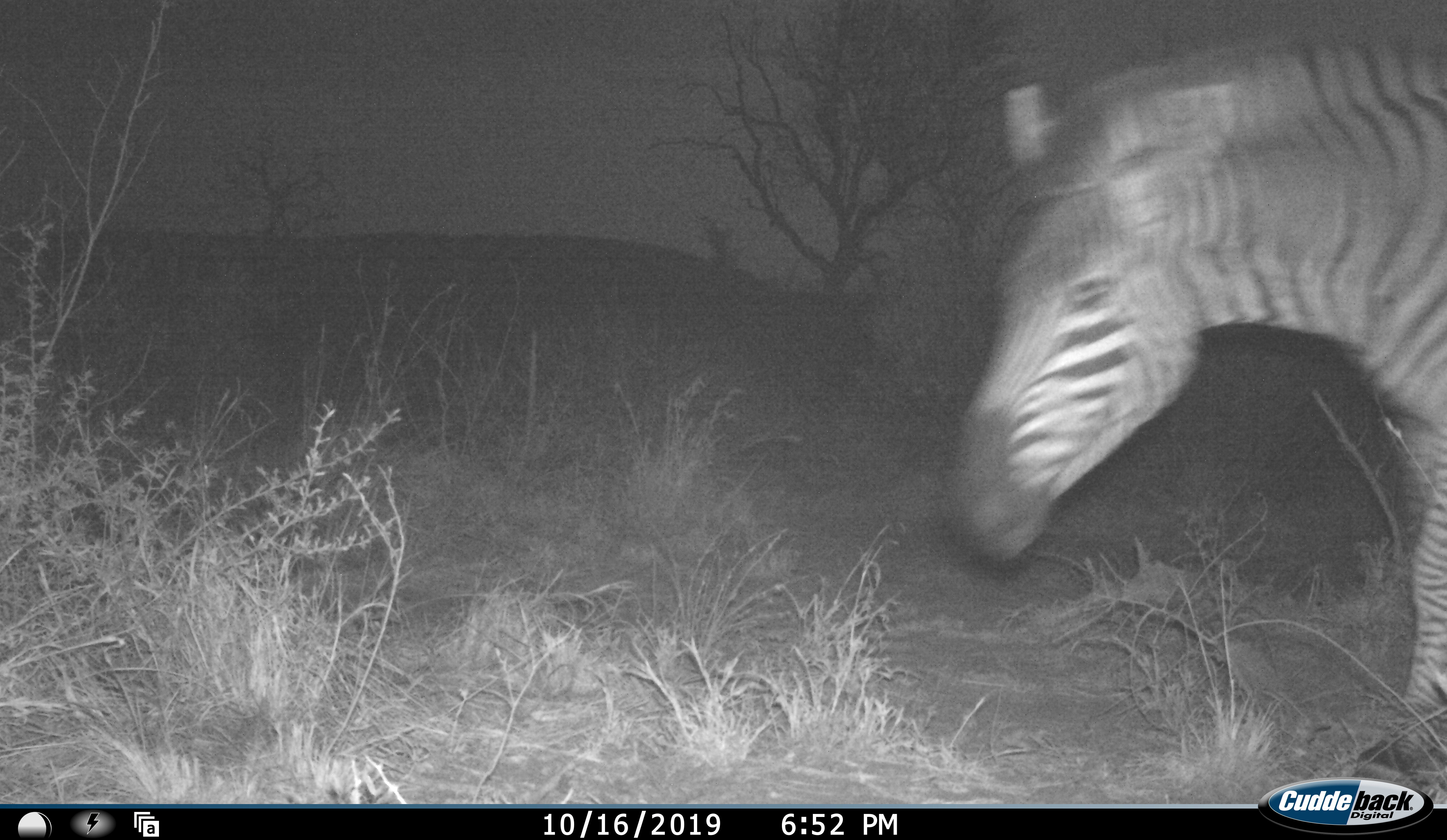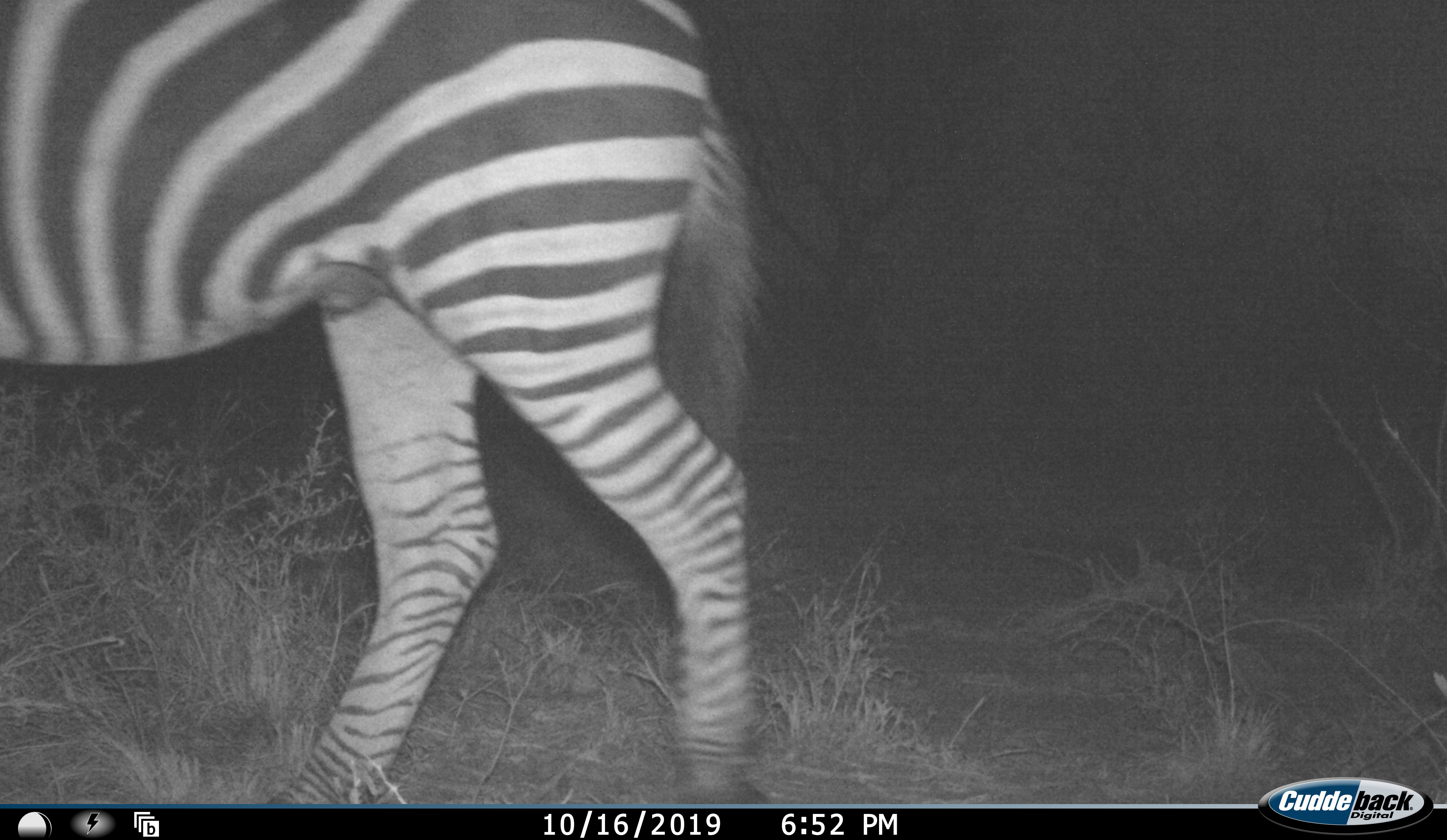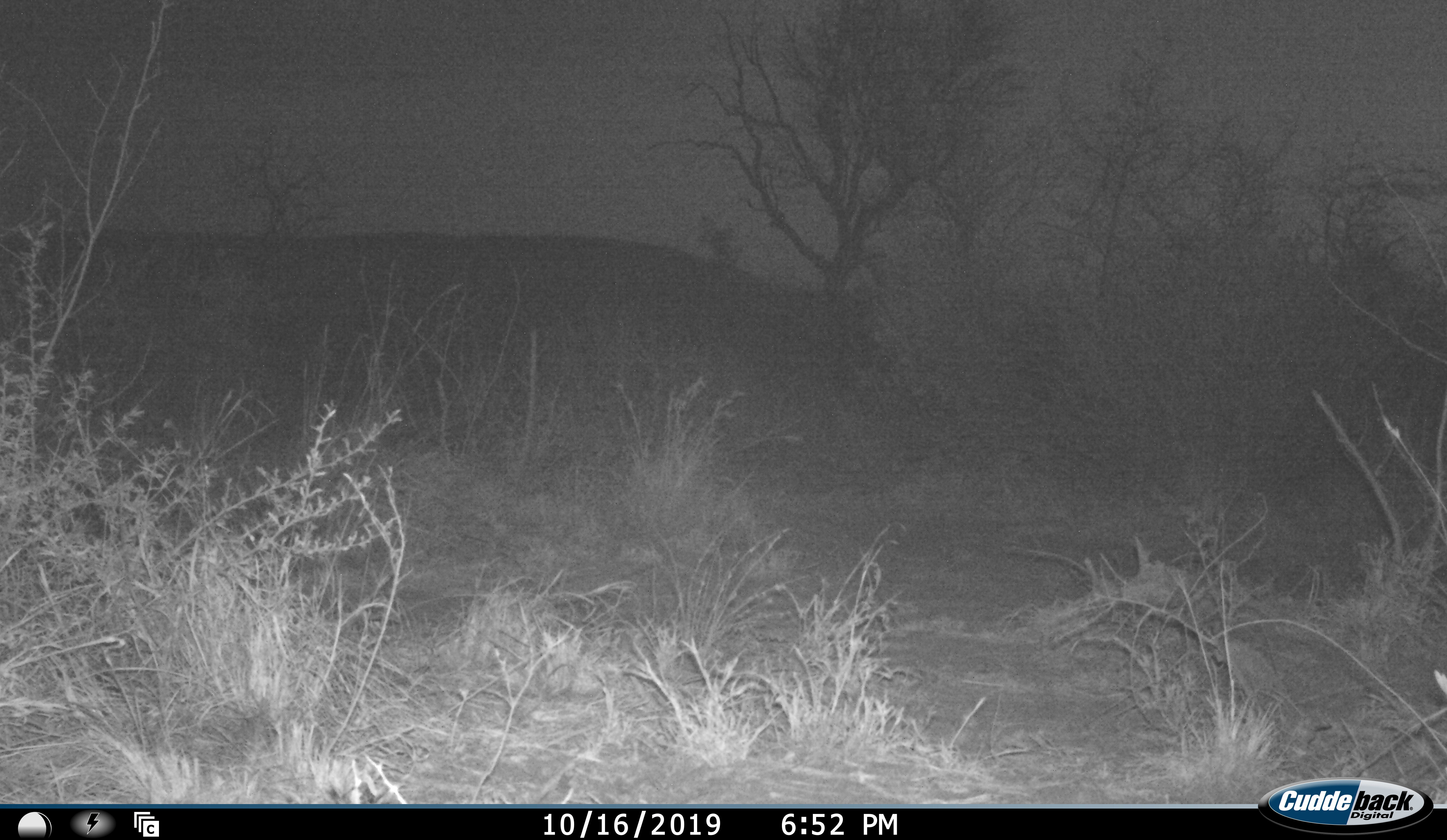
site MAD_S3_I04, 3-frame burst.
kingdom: Animalia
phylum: Chordata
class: Mammalia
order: Perissodactyla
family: Equidae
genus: Equus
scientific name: Equus quagga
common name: plains zebra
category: zebraplains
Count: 1.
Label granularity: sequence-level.